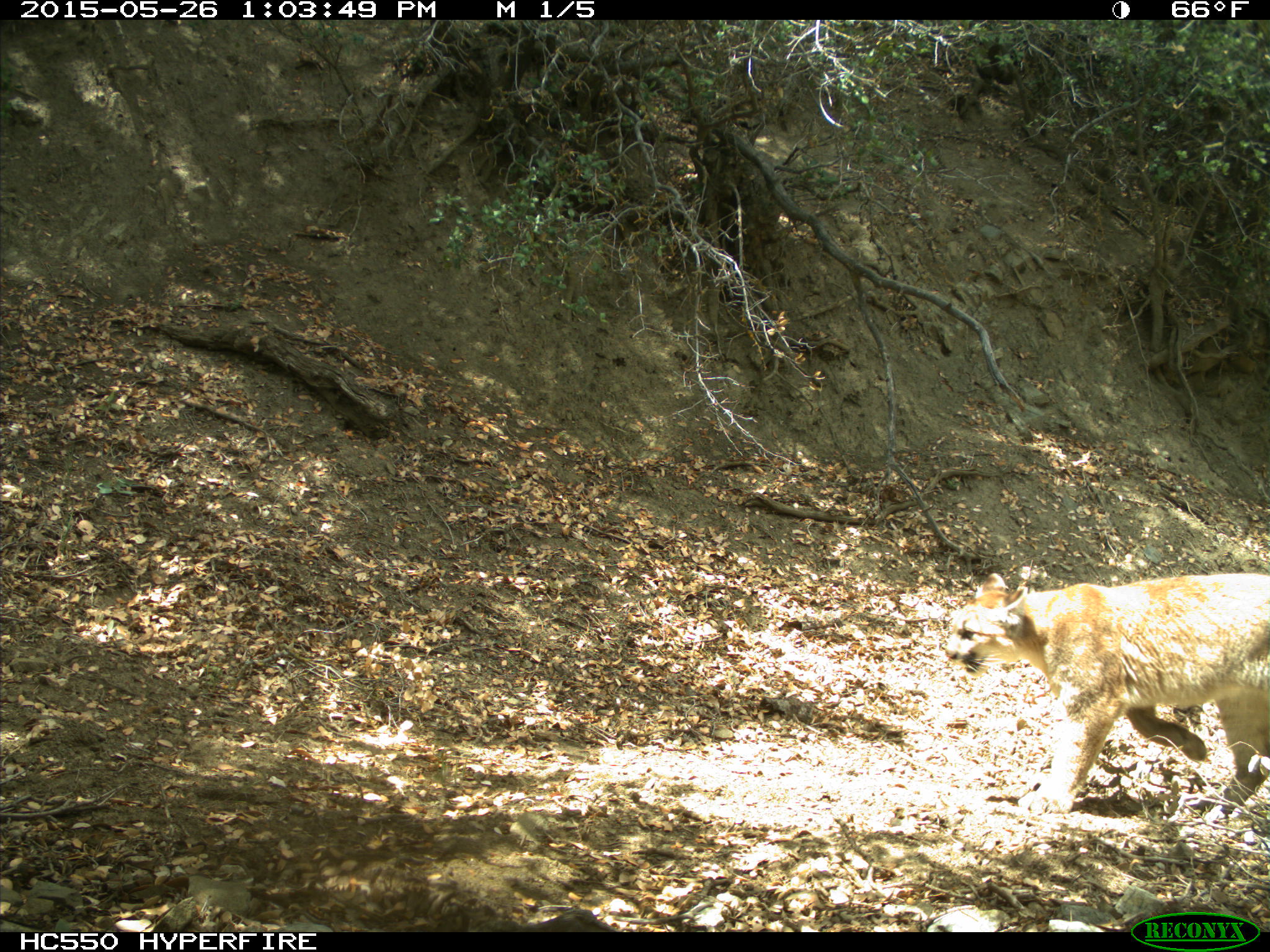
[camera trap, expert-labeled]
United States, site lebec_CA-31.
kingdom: Animalia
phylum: Chordata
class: Mammalia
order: Carnivora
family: Felidae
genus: Puma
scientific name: Puma concolor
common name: mountain lion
Puma concolor (mountain lion).